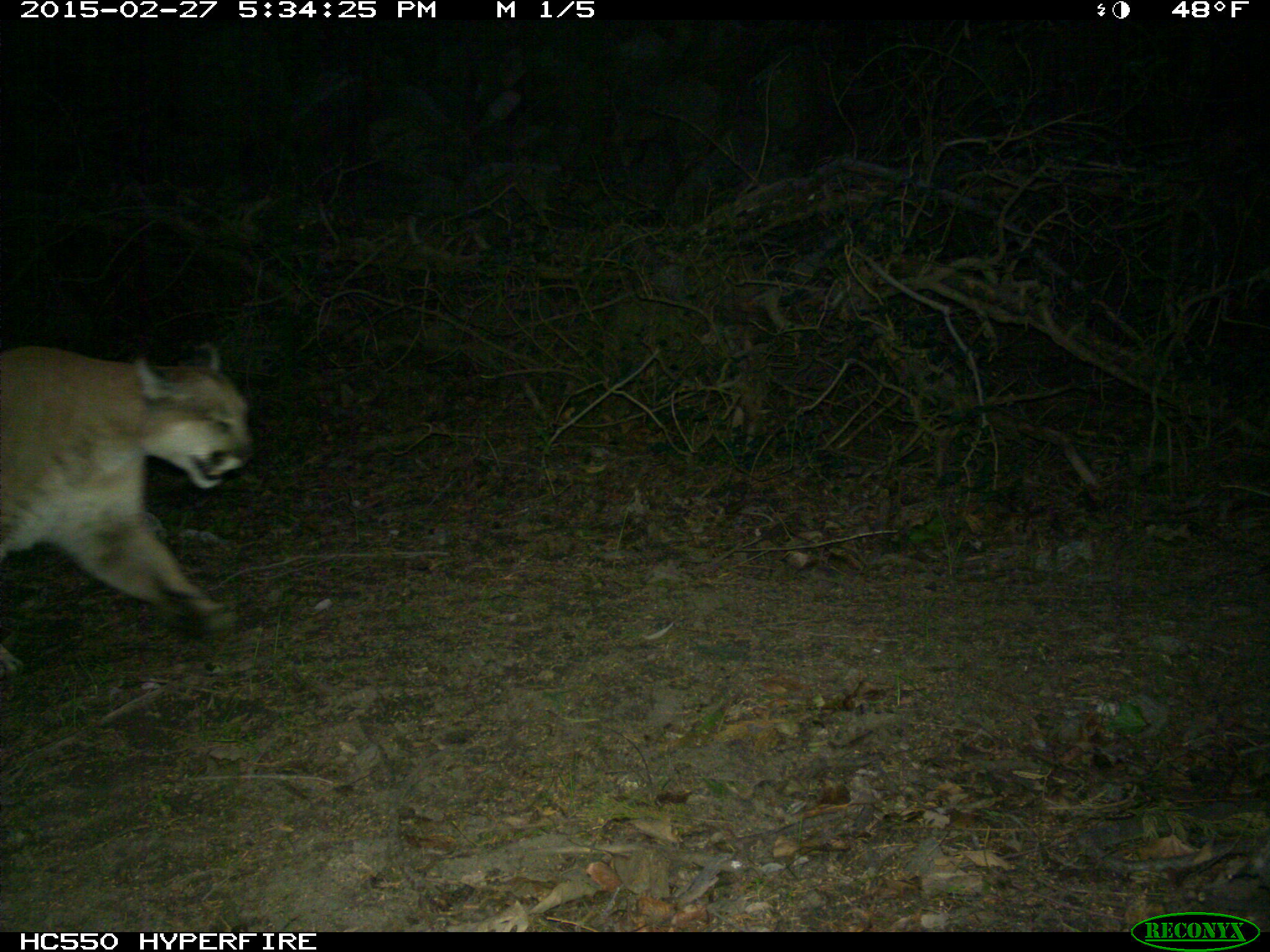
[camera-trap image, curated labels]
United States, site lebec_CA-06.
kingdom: Animalia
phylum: Chordata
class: Mammalia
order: Carnivora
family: Felidae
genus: Puma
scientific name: Puma concolor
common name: mountain lion